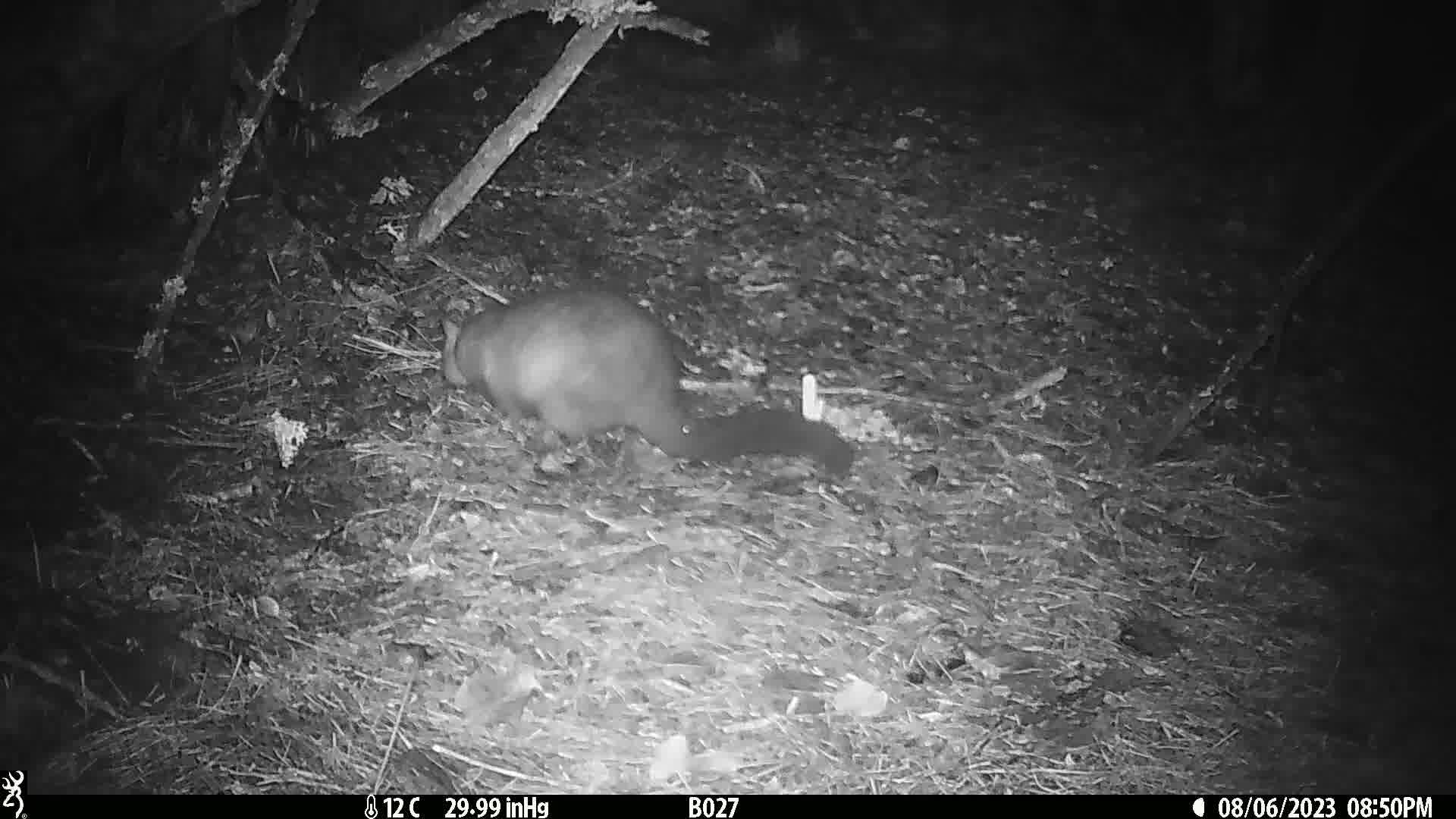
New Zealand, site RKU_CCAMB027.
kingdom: Animalia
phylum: Chordata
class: Mammalia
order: Diprotodontia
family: Phalangeridae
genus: Trichosurus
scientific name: Trichosurus vulpecula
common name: common brushtail possum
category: possum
Possum (common brushtail possum) (Trichosurus vulpecula).